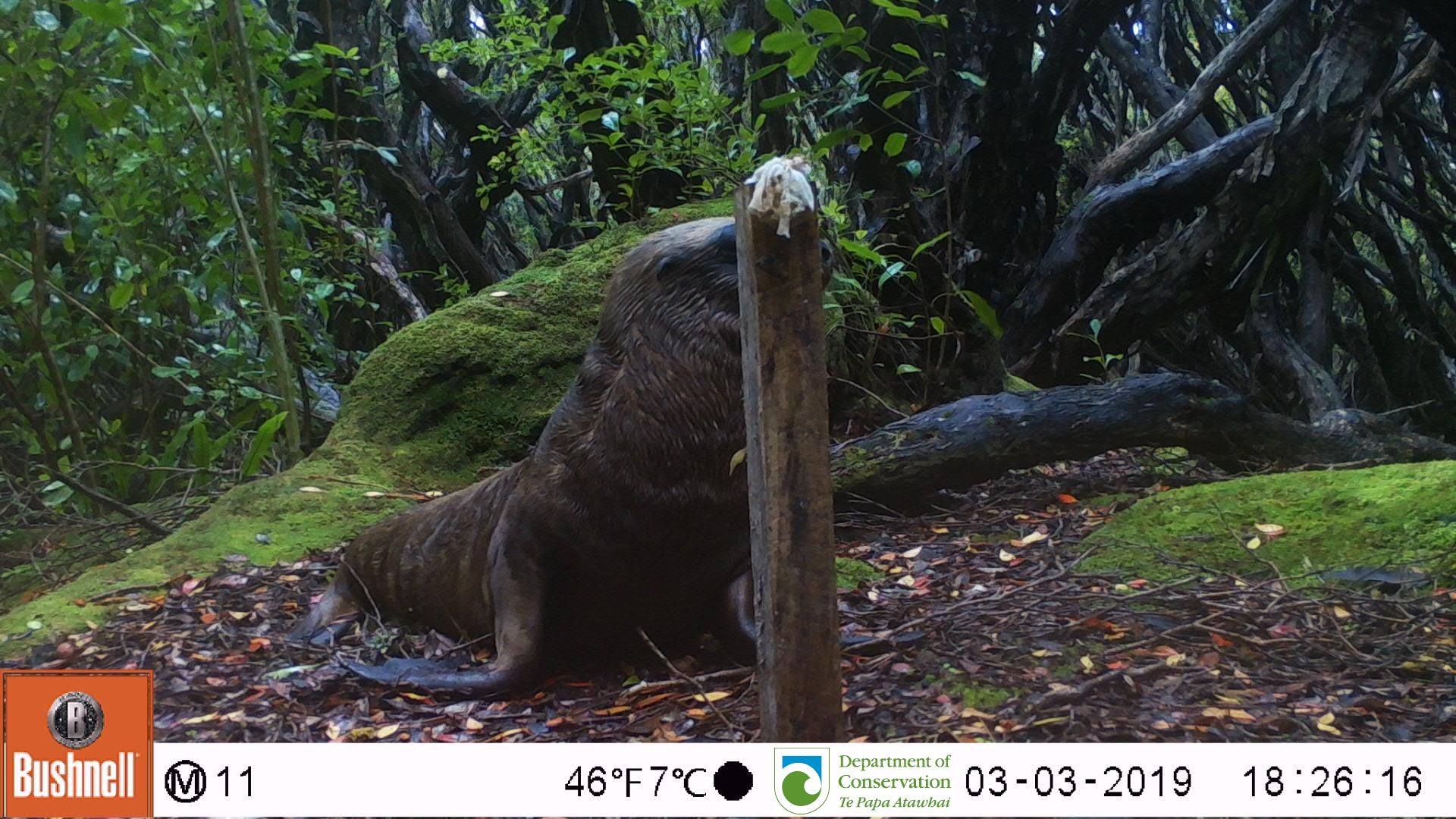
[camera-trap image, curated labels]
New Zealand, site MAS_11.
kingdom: Animalia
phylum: Chordata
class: Mammalia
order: Carnivora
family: Otariidae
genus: Phocarctos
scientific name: Phocarctos hookeri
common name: new zealand sea lion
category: sealion